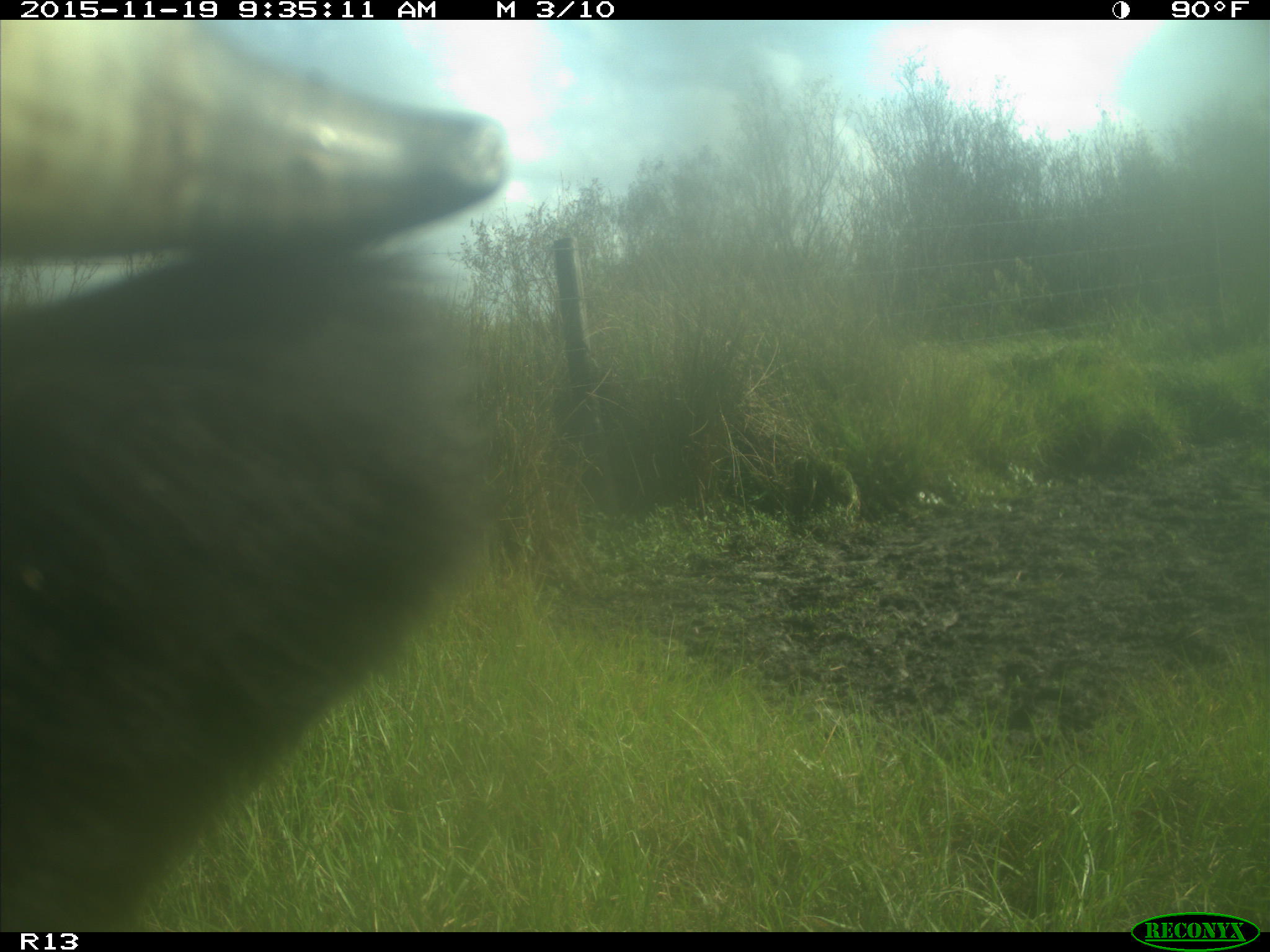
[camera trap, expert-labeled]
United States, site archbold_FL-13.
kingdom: Animalia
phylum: Chordata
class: Mammalia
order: Artiodactyla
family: Bovidae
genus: Bos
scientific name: Bos taurus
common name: domestic cow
Bos taurus (domestic cow).